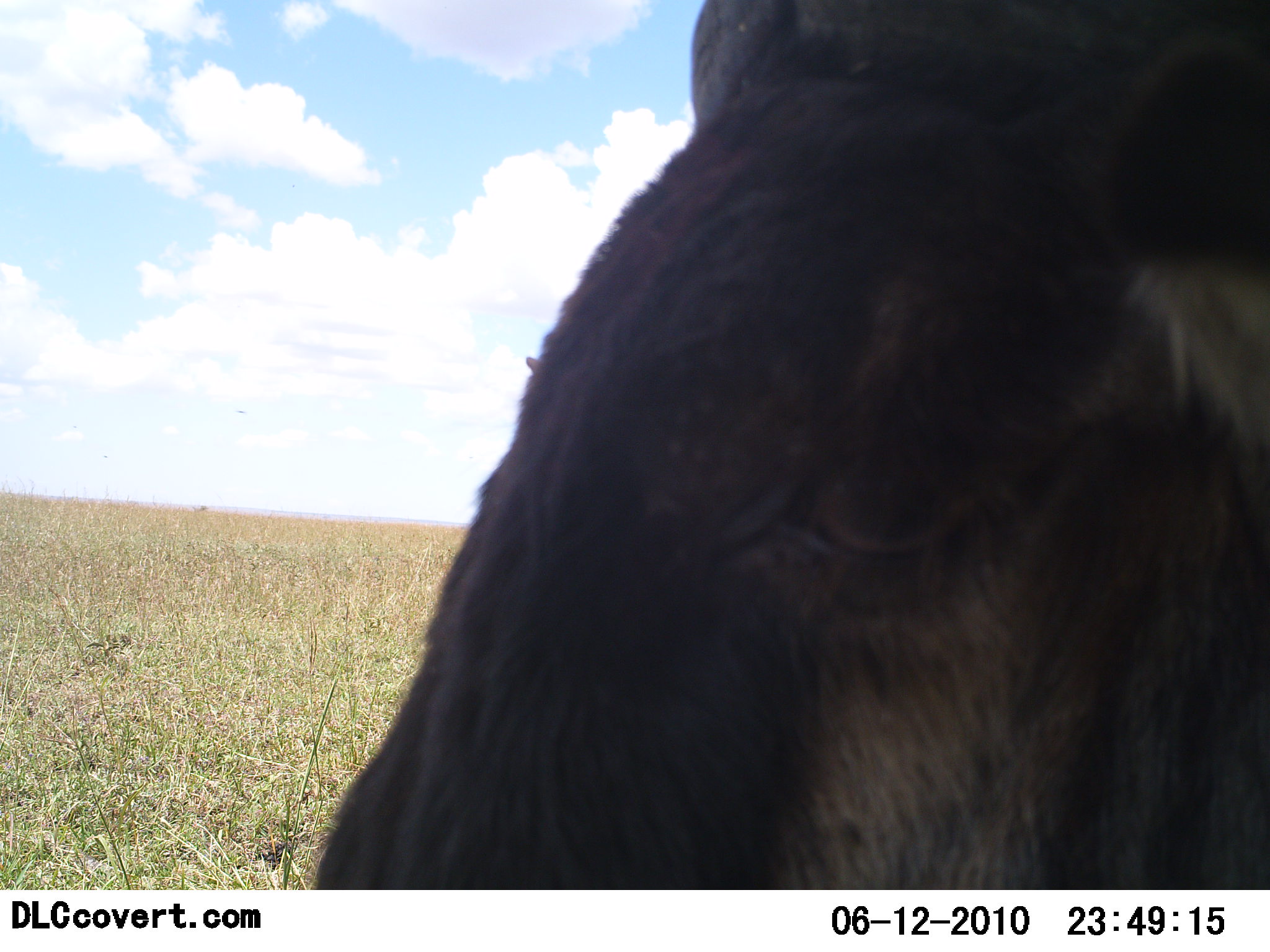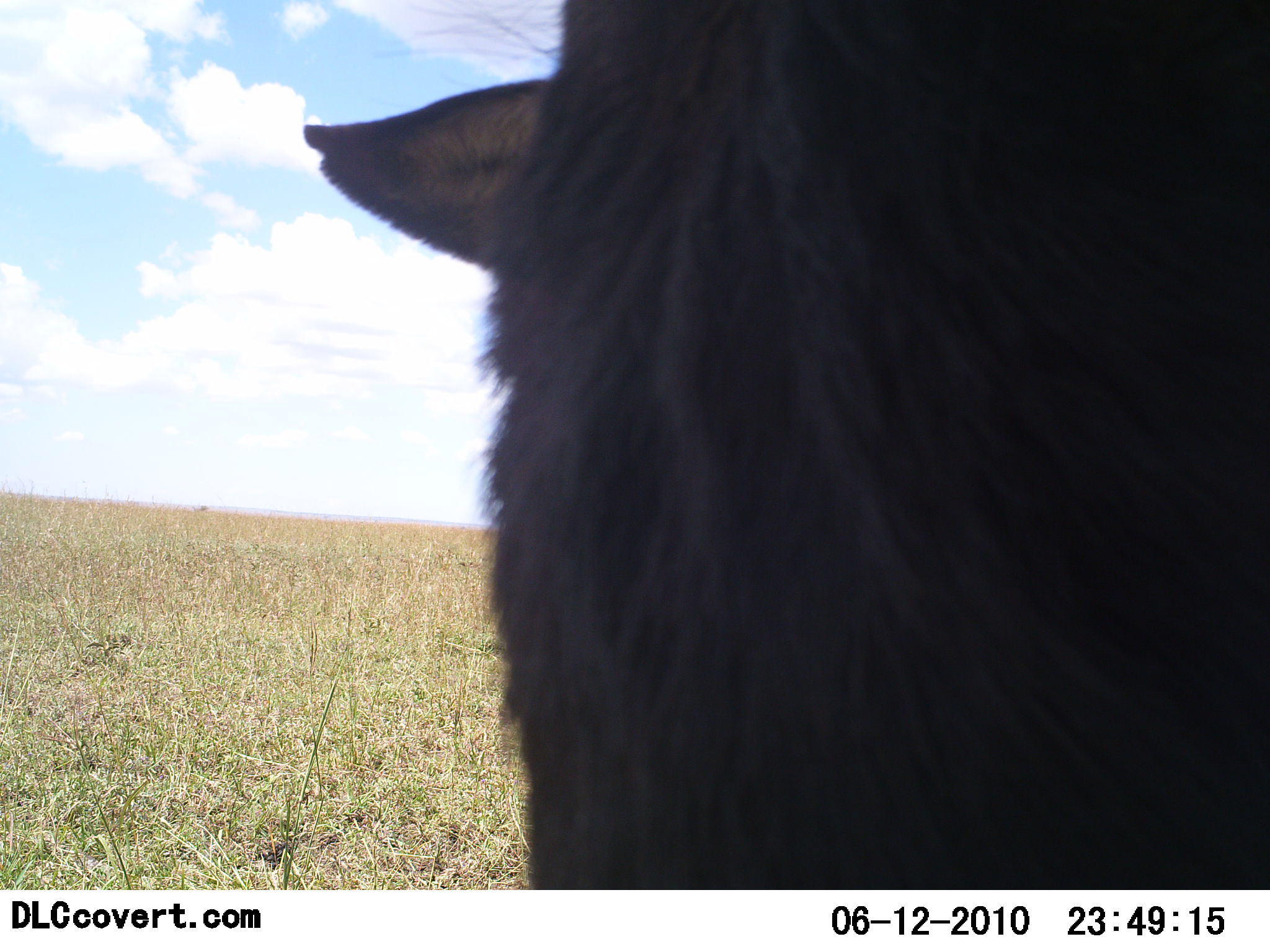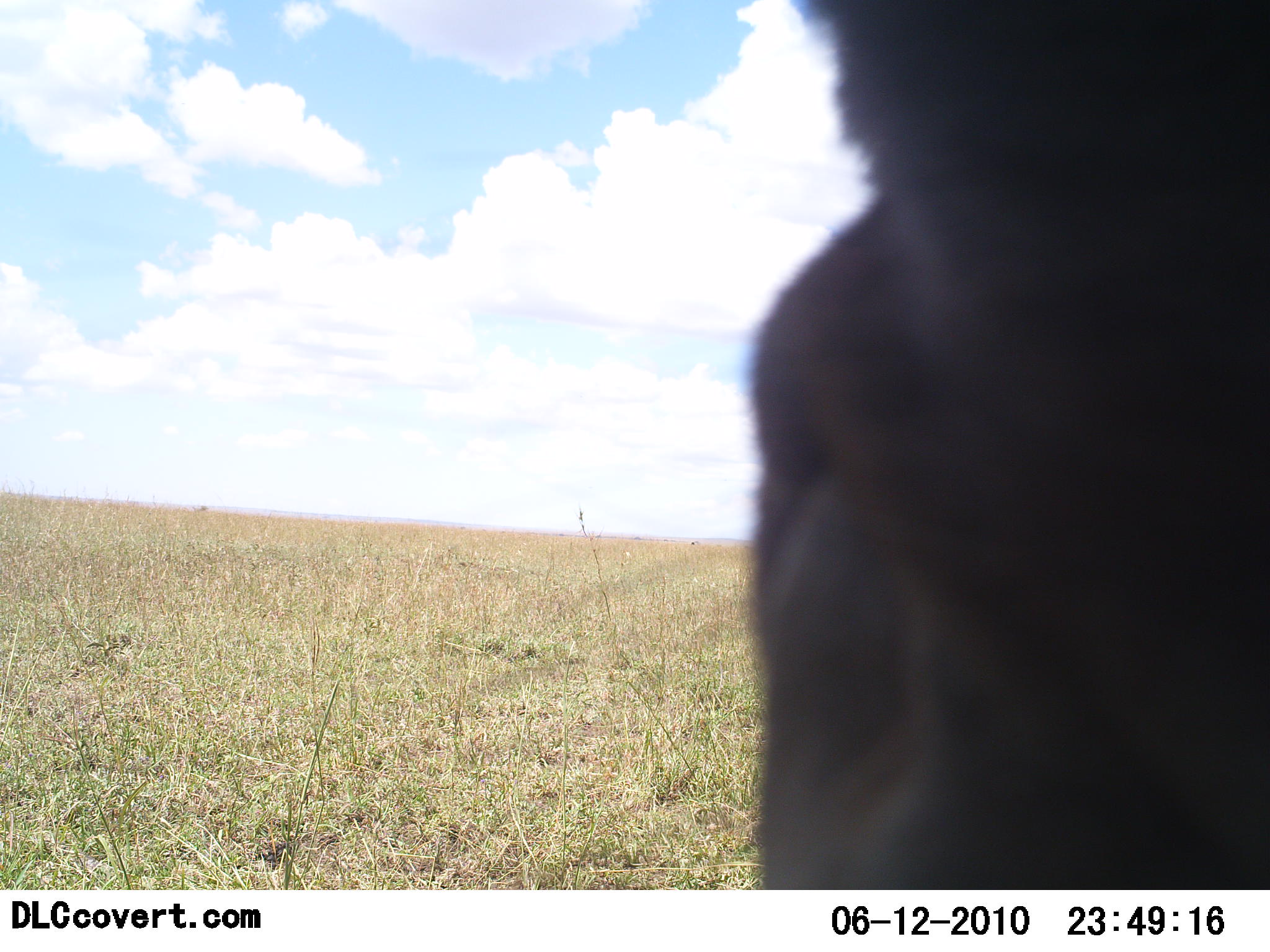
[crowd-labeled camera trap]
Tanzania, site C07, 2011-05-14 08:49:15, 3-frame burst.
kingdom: Animalia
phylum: Chordata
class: Mammalia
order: Artiodactyla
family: Bovidae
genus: Connochaetes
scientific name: Connochaetes taurinus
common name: blue wildebeest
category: wildebeest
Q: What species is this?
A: Wildebeest (blue wildebeest) (Connochaetes taurinus).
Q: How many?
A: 1.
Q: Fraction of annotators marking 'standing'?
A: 60%.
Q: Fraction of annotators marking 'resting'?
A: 0%.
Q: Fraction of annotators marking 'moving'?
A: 20%.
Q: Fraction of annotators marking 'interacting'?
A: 20%.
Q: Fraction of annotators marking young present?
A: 0%.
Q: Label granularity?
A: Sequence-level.